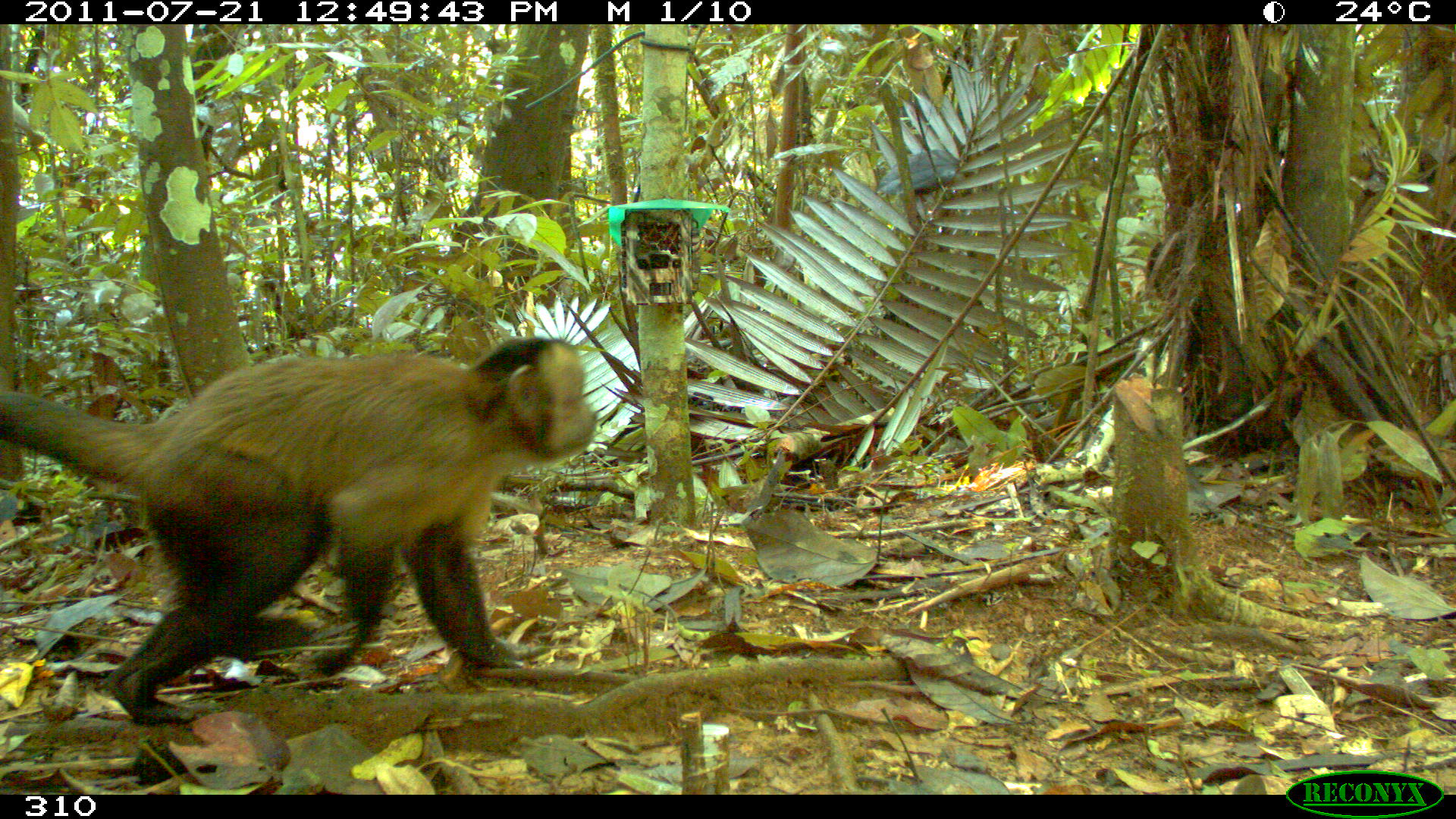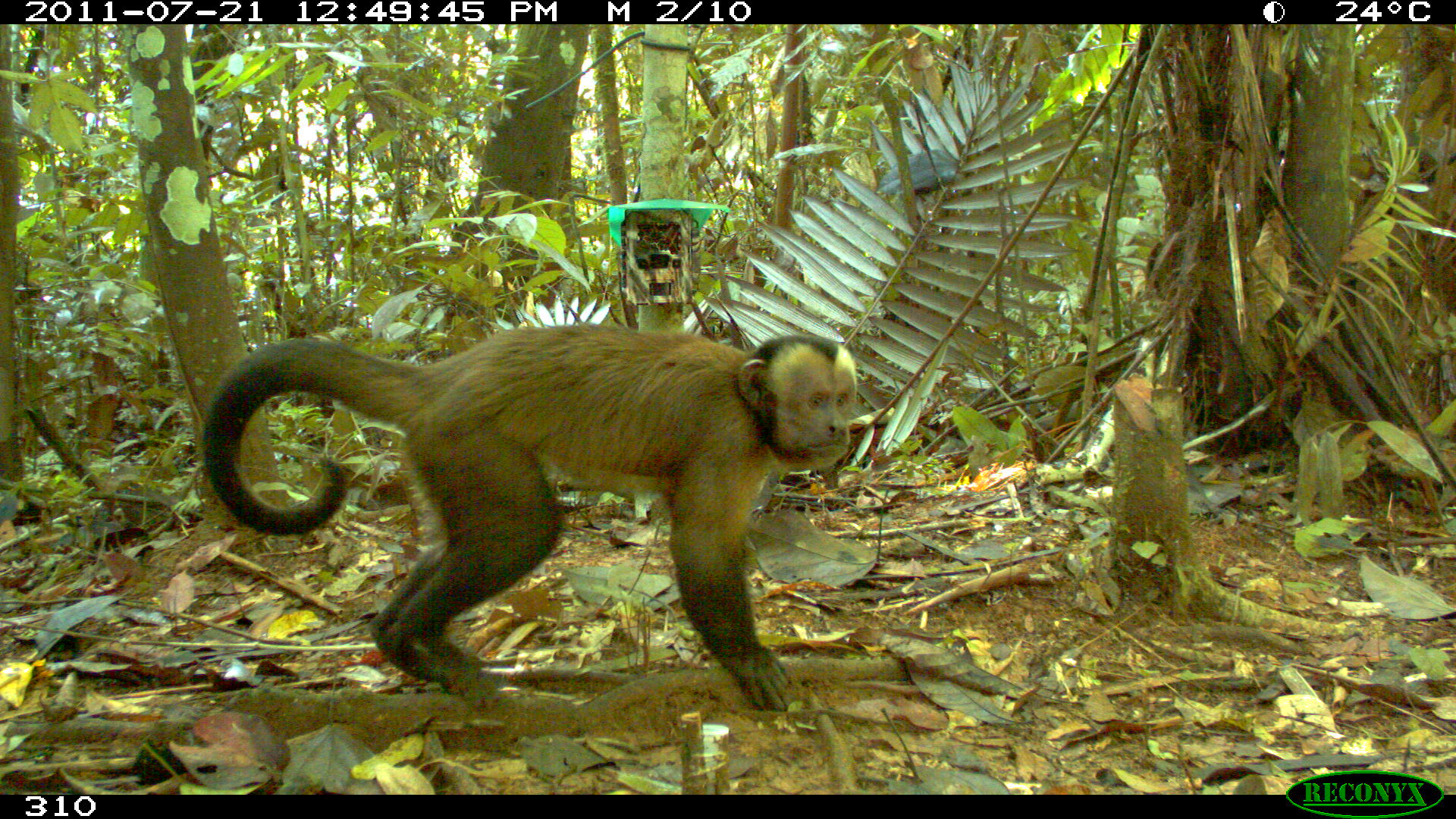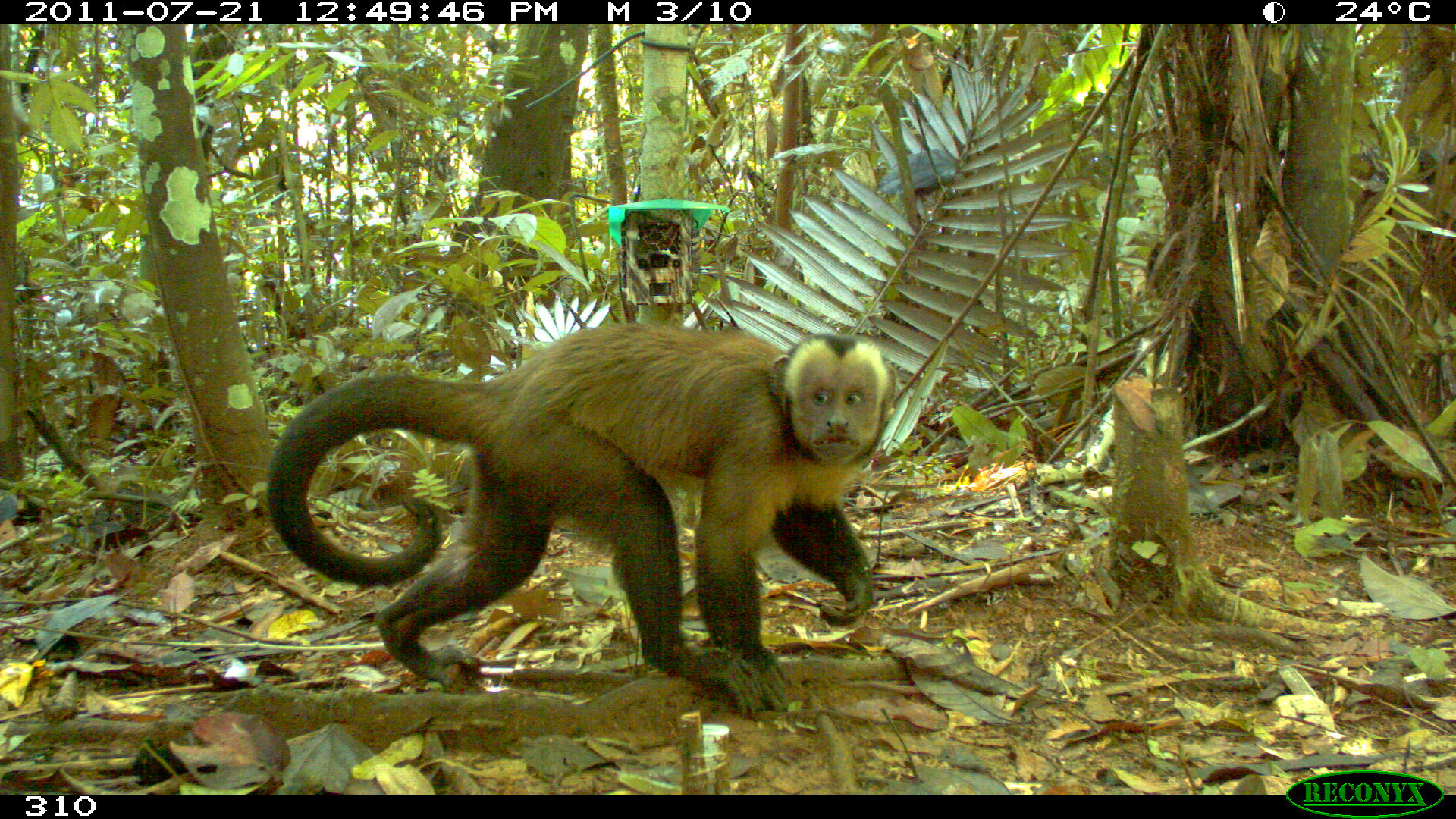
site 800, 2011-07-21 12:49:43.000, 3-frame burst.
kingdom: Animalia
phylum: Chordata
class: Mammalia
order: Primates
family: Cebidae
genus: Sapajus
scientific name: Sapajus apella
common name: tufted capuchin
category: cebus apella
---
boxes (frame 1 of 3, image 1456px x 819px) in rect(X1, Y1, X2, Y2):
cebus apella: rect(0, 335, 598, 725)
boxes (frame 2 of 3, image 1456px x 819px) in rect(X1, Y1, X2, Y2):
cebus apella: rect(200, 324, 855, 710)